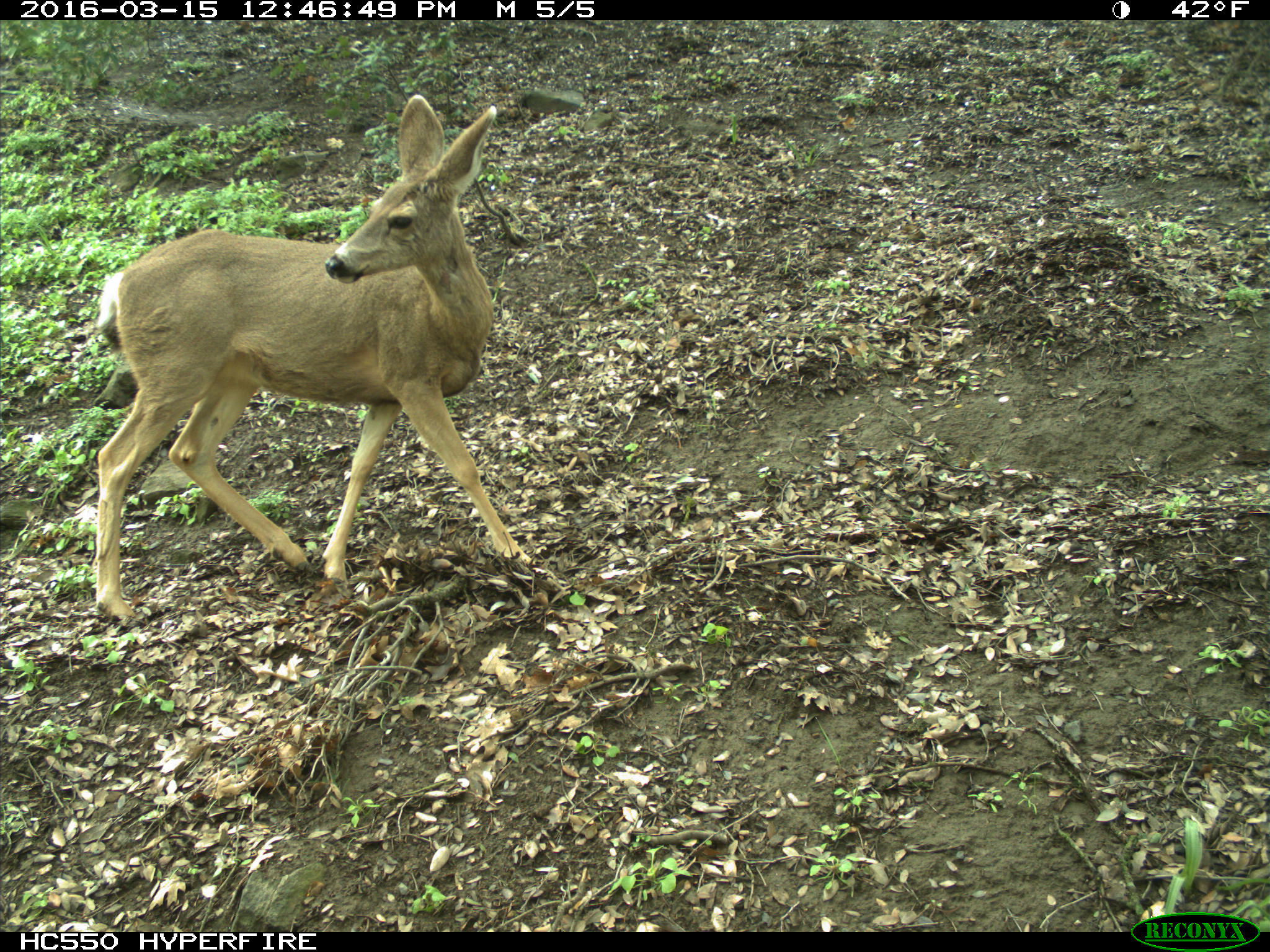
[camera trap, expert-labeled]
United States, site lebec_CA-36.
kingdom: Animalia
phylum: Chordata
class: Mammalia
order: Artiodactyla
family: Cervidae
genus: Odocoileus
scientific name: Odocoileus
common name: deer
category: unidentified deer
Unidentified deer (deer) (Odocoileus).